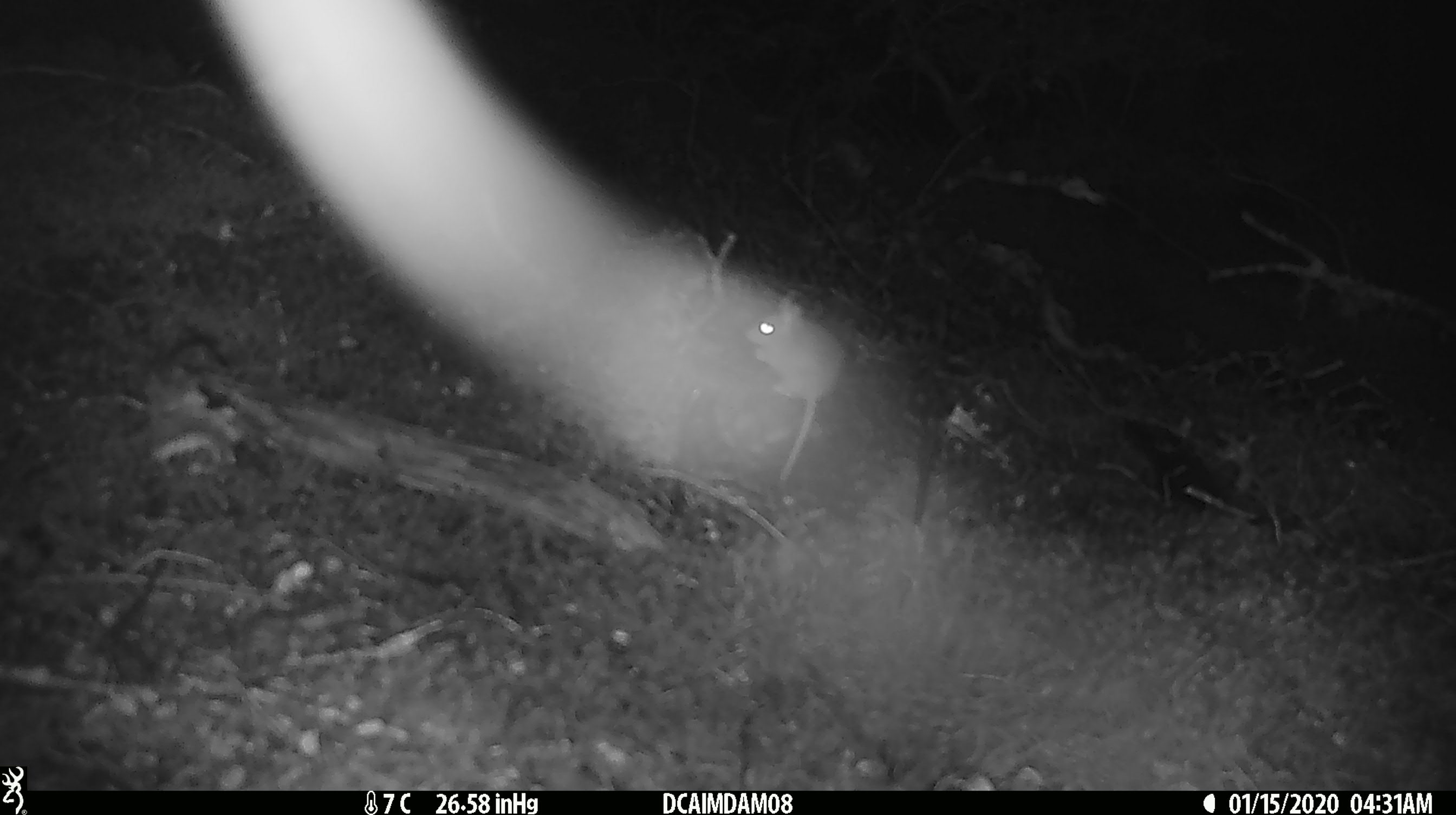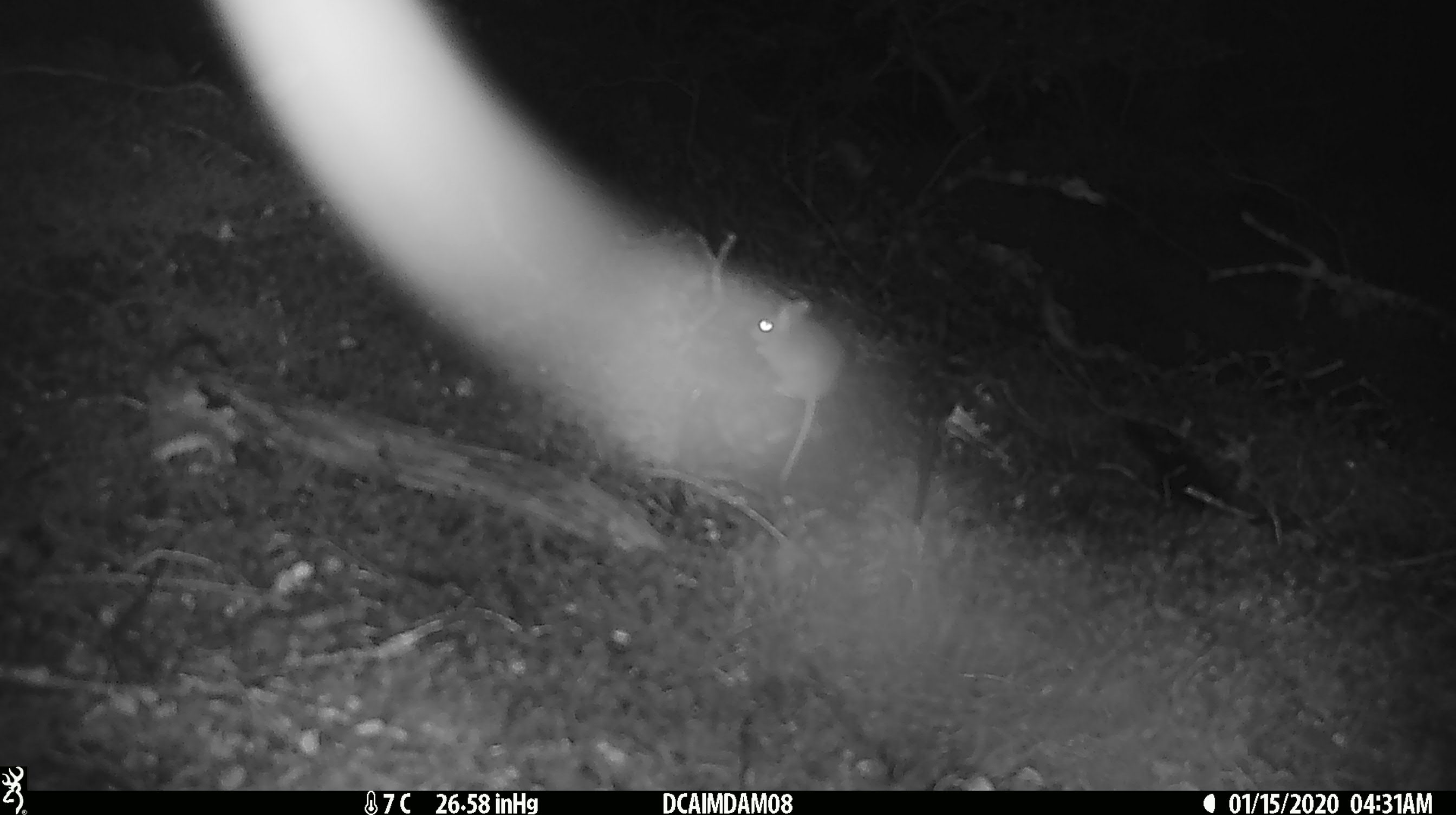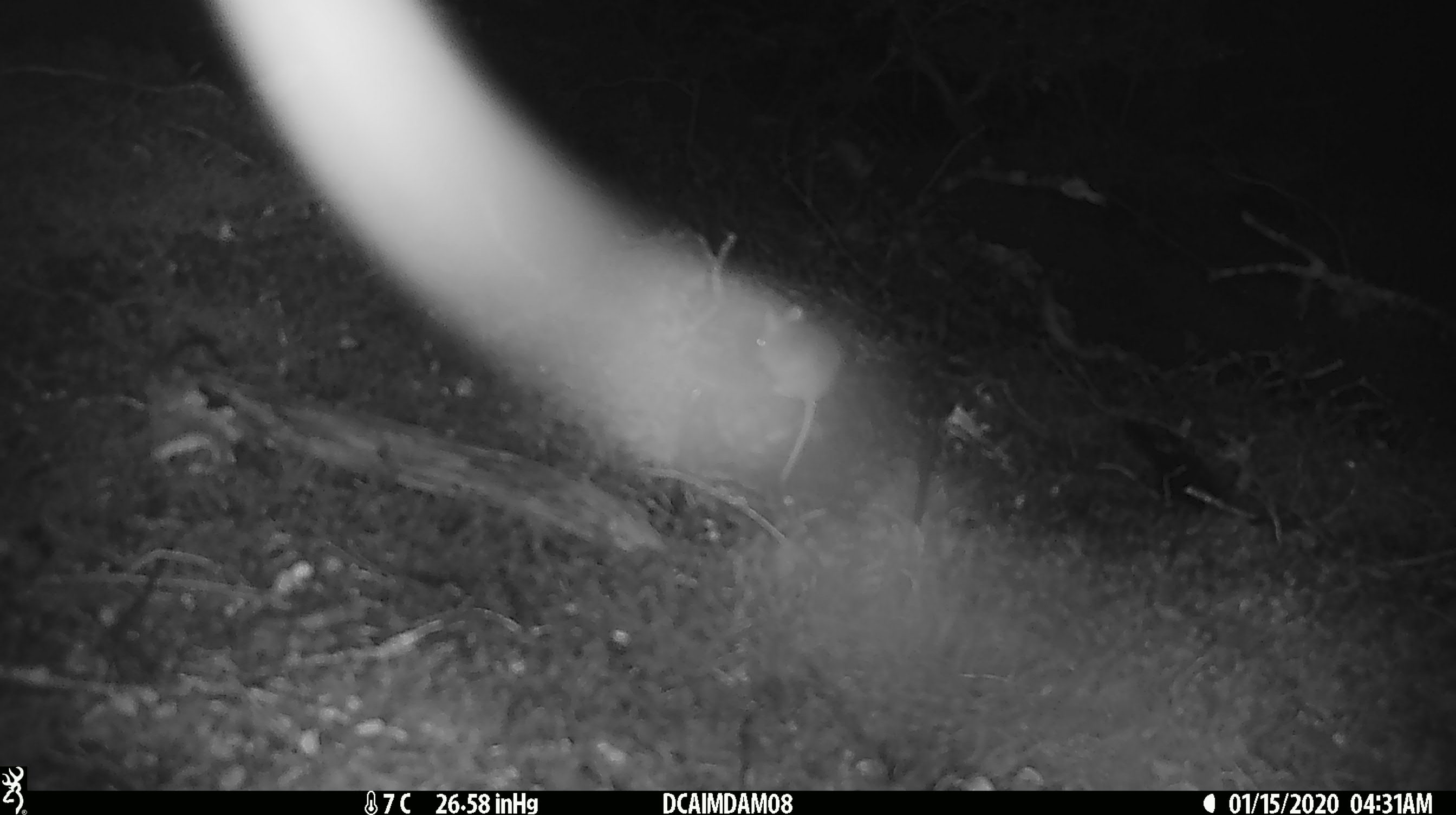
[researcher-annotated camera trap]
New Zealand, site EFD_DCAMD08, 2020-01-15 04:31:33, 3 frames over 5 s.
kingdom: Animalia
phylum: Chordata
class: Mammalia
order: Rodentia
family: Muridae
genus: Mus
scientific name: Mus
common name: mouse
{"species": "mouse (Mus)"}